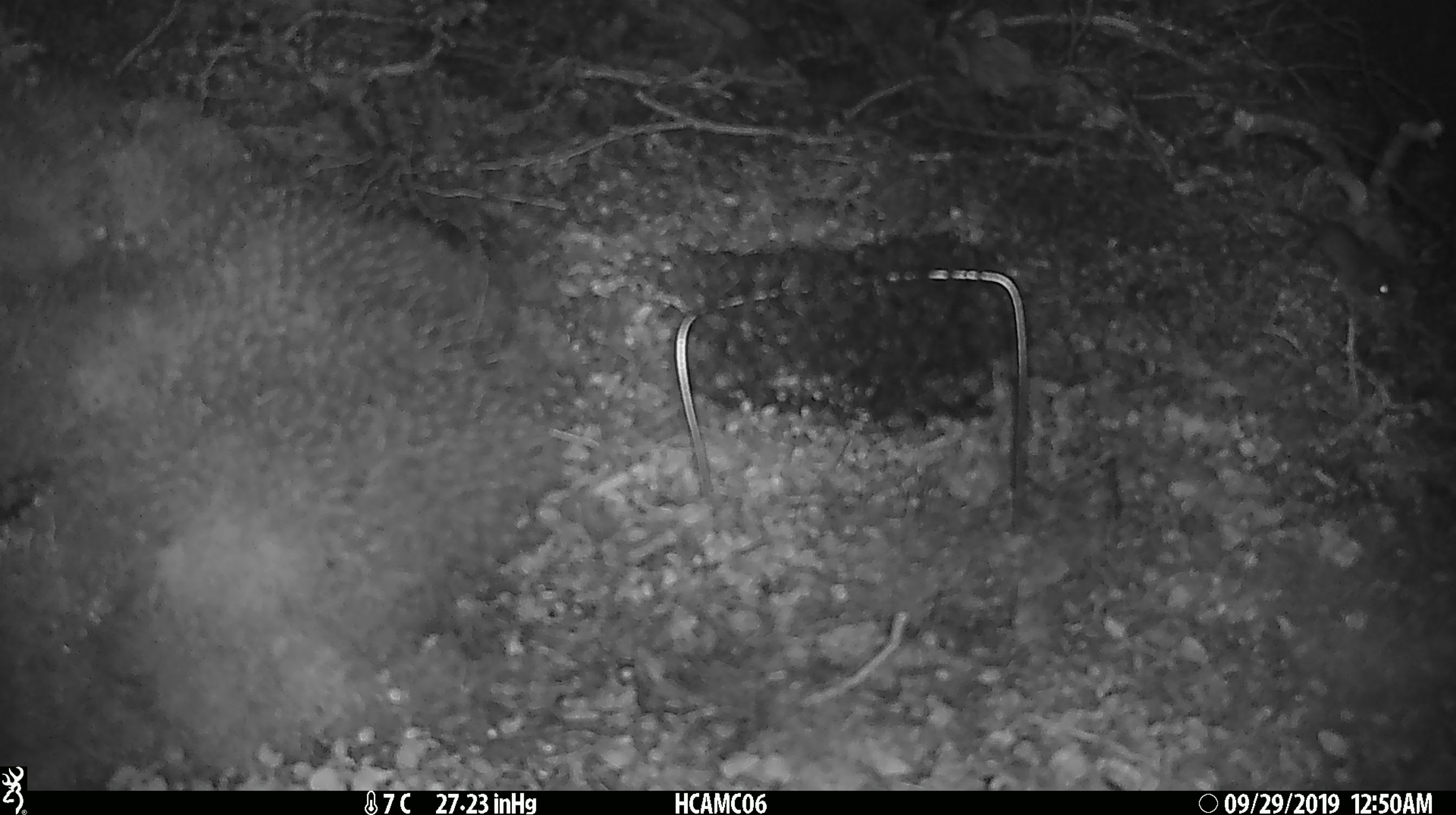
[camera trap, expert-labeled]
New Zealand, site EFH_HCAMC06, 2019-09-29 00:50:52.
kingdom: Animalia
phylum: Chordata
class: Mammalia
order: Rodentia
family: Muridae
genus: Mus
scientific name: Mus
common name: mouse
Mouse (Mus).